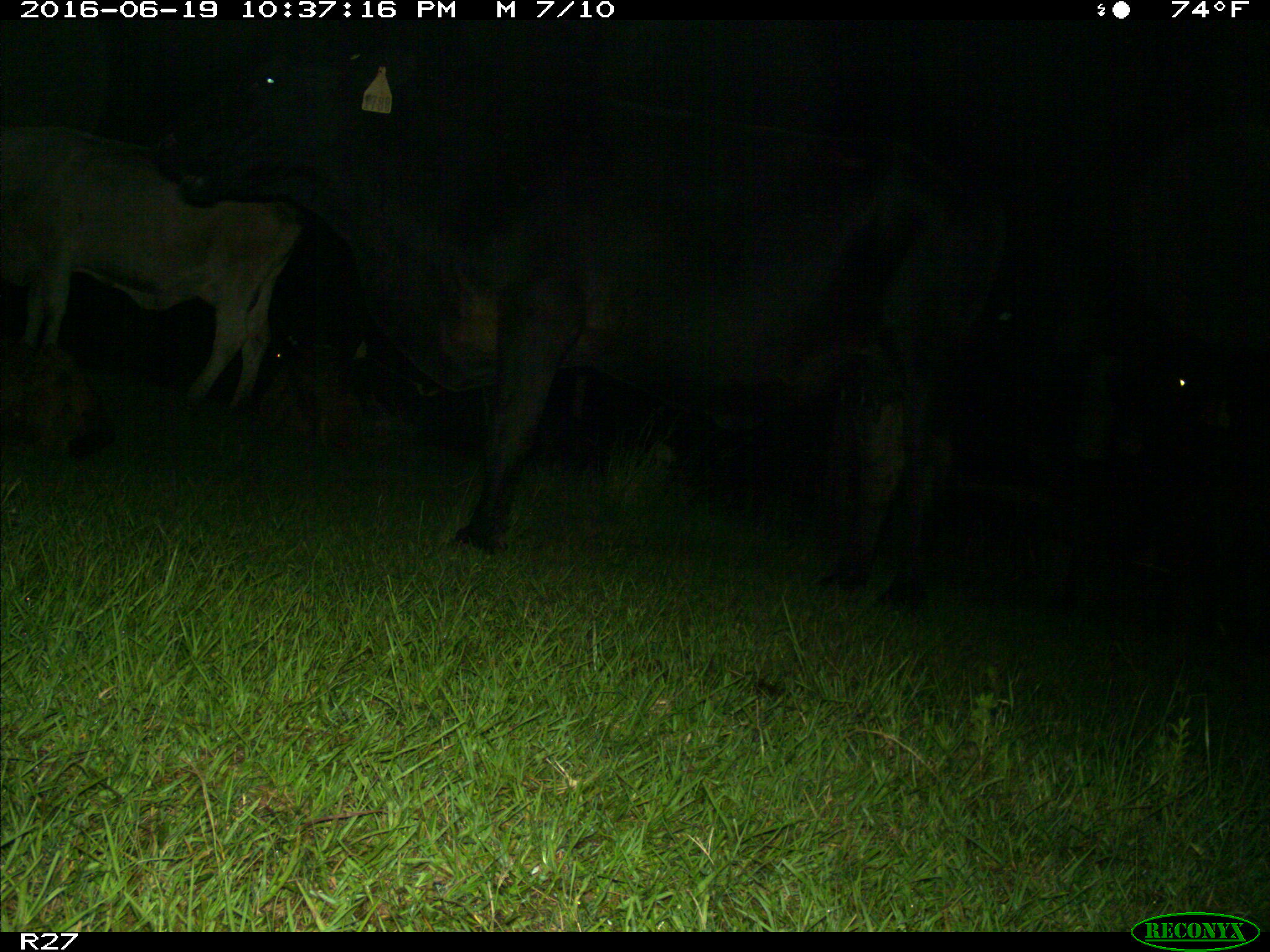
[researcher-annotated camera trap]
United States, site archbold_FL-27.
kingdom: Animalia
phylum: Chordata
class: Mammalia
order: Artiodactyla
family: Bovidae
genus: Bos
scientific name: Bos taurus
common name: domestic cow